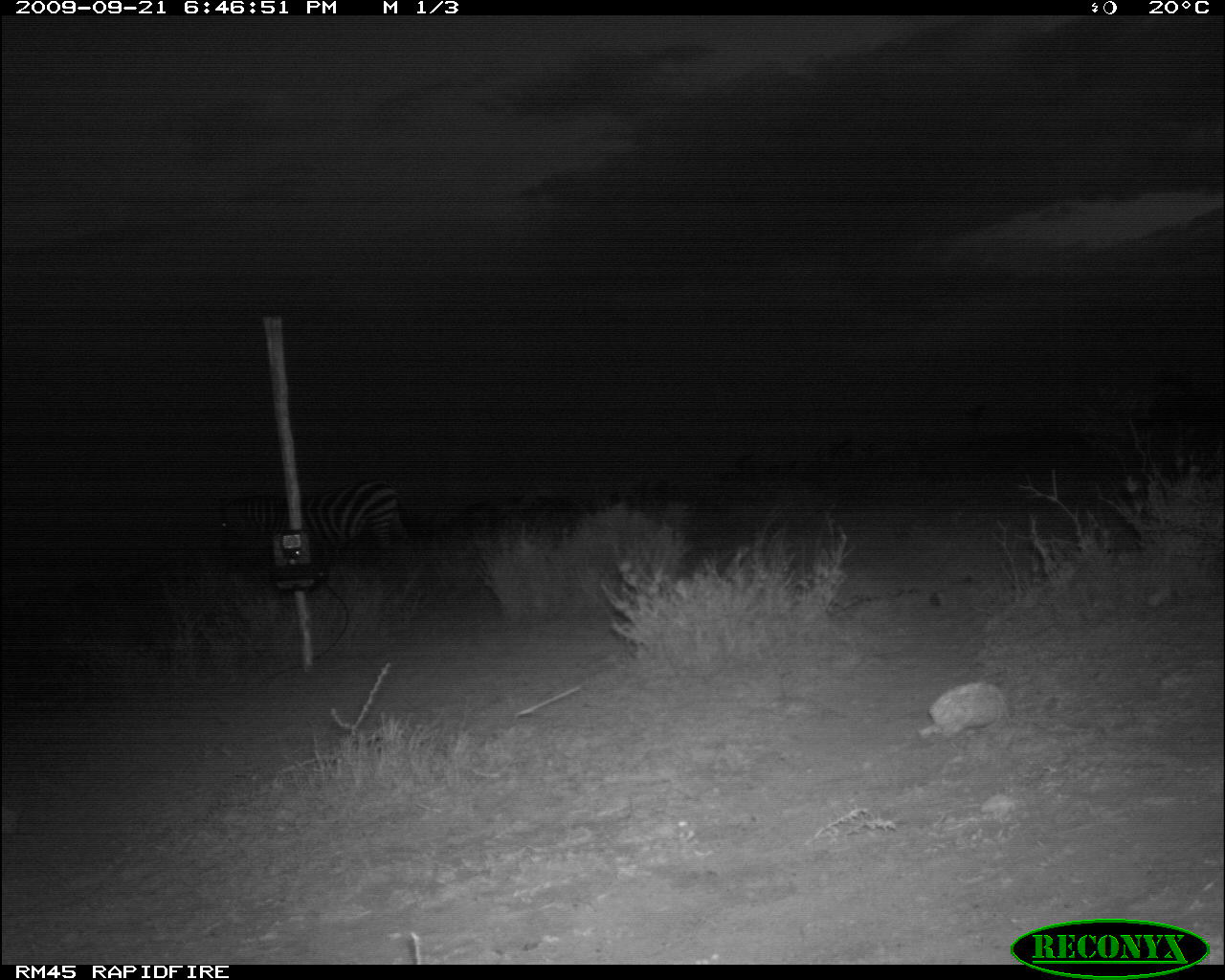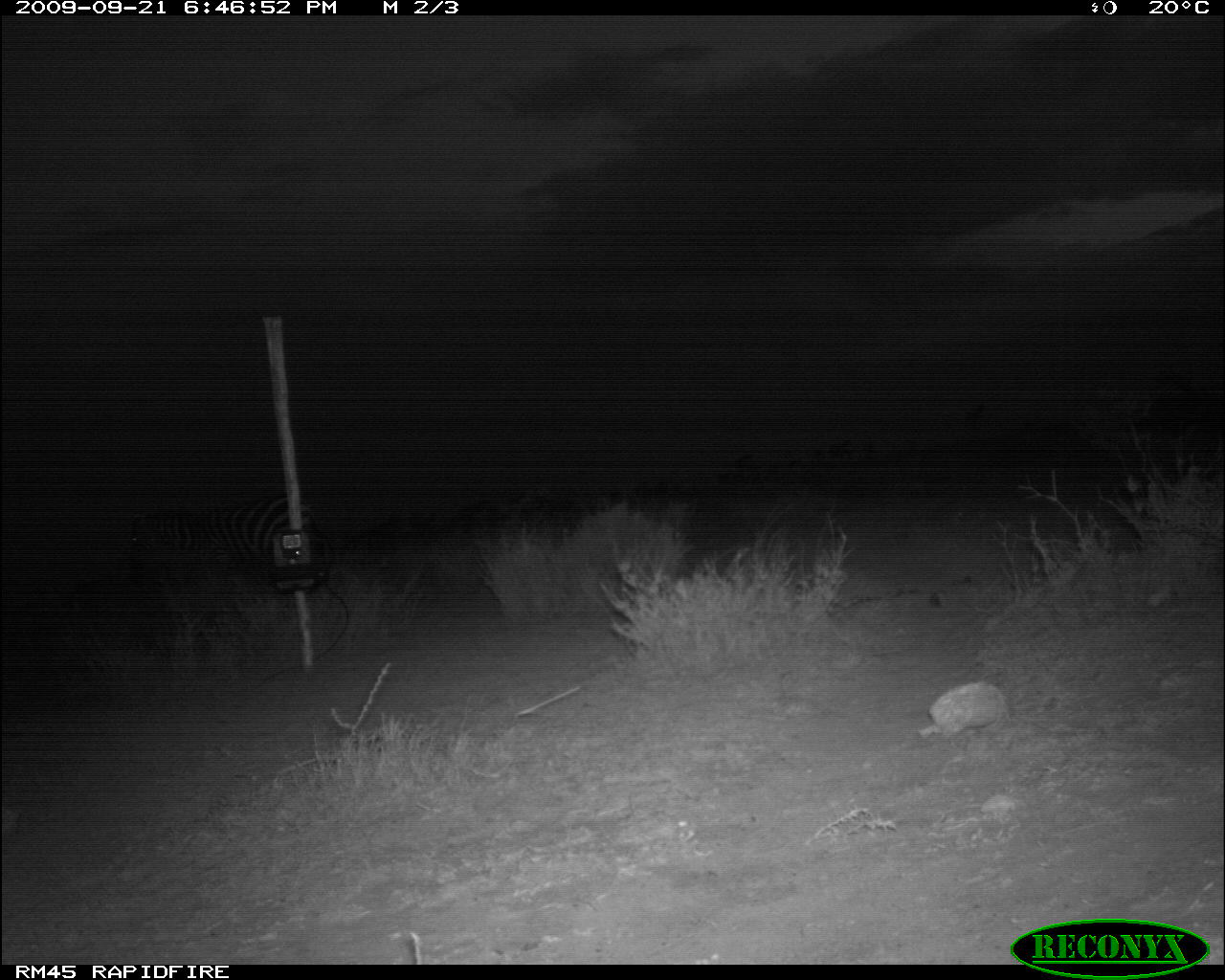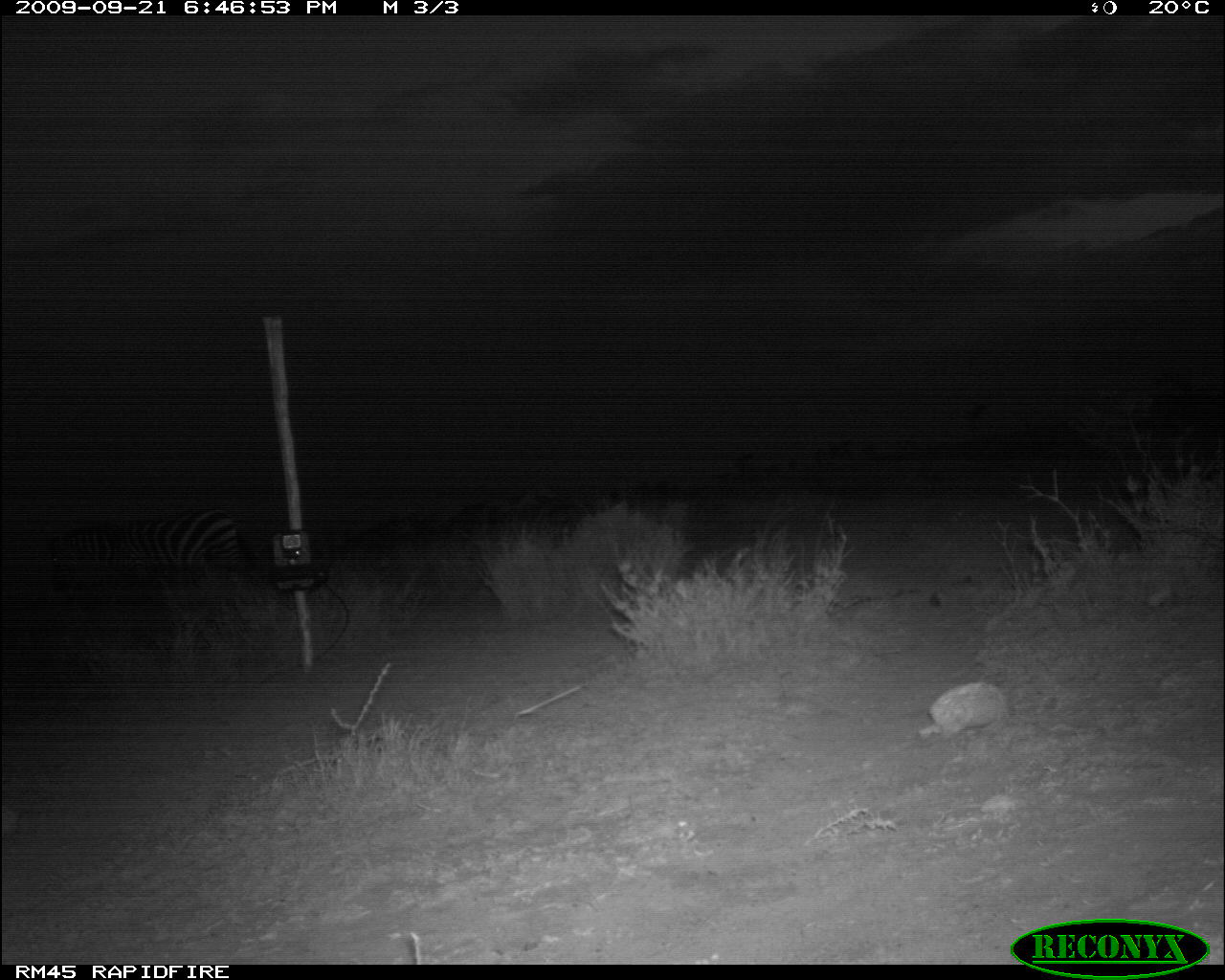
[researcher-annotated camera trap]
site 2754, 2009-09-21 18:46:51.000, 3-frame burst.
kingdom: Animalia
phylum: Chordata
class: Mammalia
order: Perissodactyla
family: Equidae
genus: Equus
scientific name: Equus quagga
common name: plains zebra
Equus quagga (plains zebra), count 1.